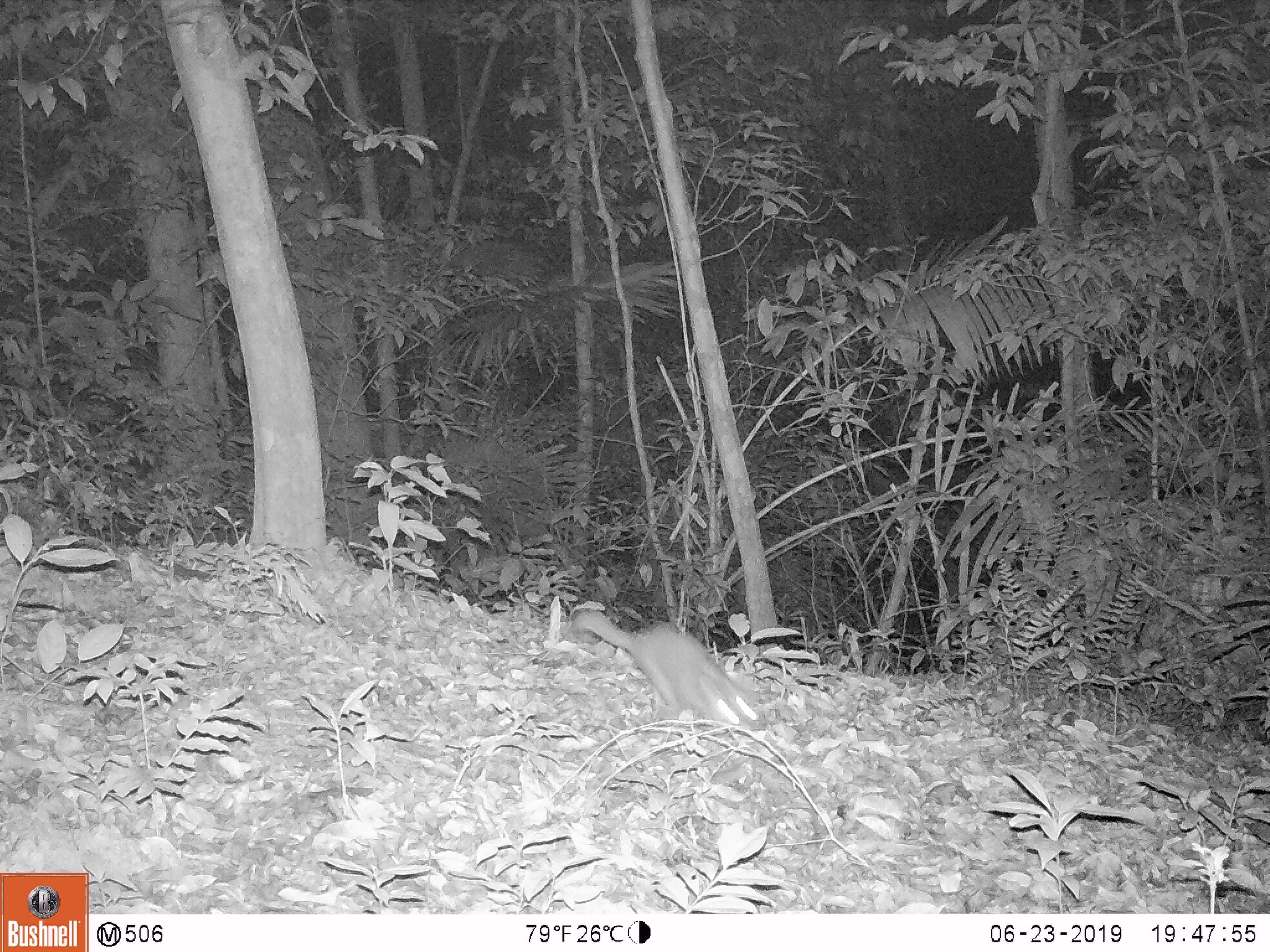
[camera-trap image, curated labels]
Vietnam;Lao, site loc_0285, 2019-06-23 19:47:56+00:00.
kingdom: Animalia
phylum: Chordata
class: Mammalia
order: Carnivora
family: Mustelidae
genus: Melogale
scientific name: Melogale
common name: ferret badger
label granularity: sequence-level